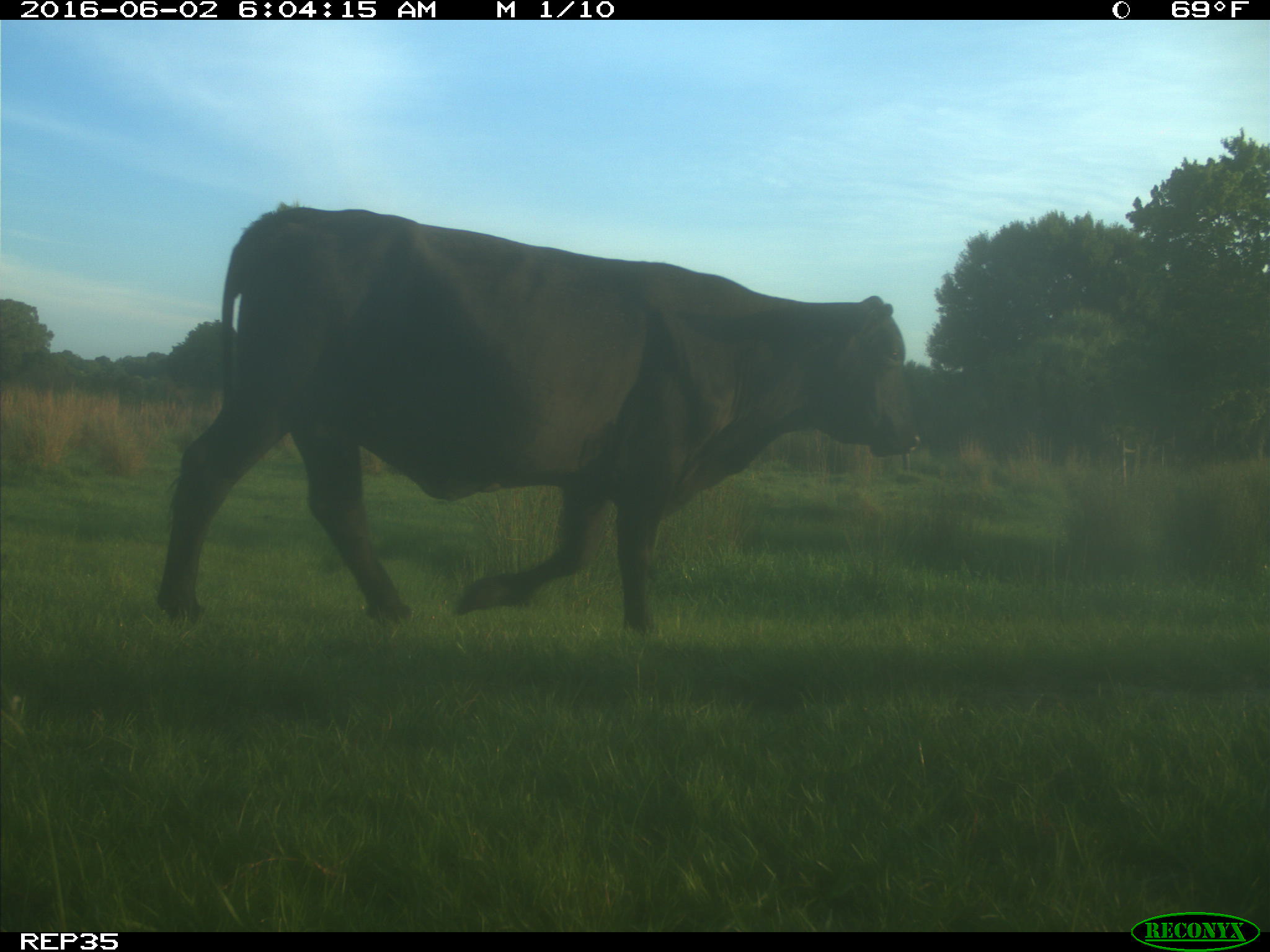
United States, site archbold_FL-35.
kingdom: Animalia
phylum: Chordata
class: Mammalia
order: Artiodactyla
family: Bovidae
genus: Bos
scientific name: Bos taurus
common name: domestic cow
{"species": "Bos taurus (domestic cow)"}